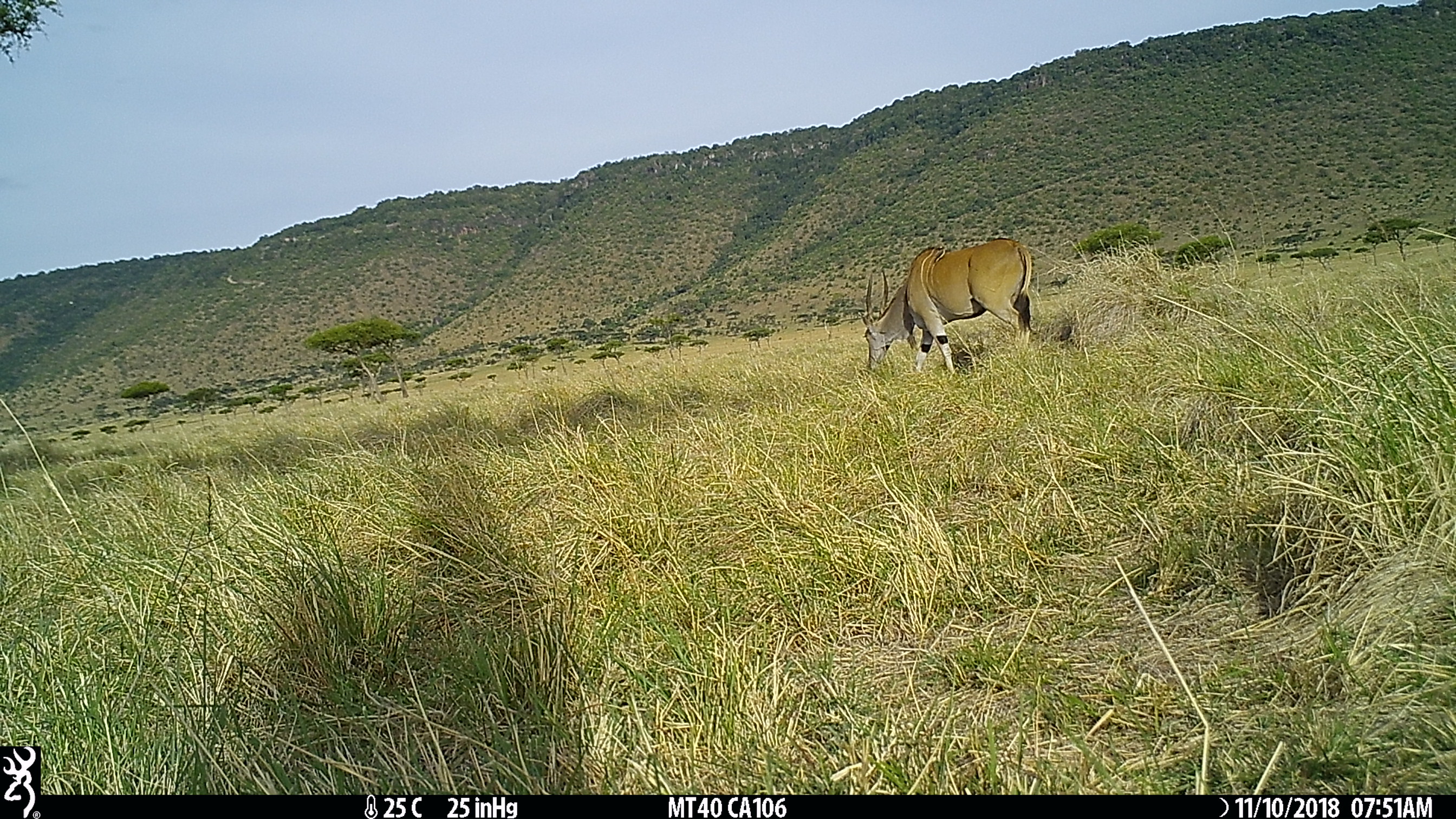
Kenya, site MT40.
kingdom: Animalia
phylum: Chordata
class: Mammalia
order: Artiodactyla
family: Bovidae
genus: Tragelaphus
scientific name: Tragelaphus oryx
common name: eland